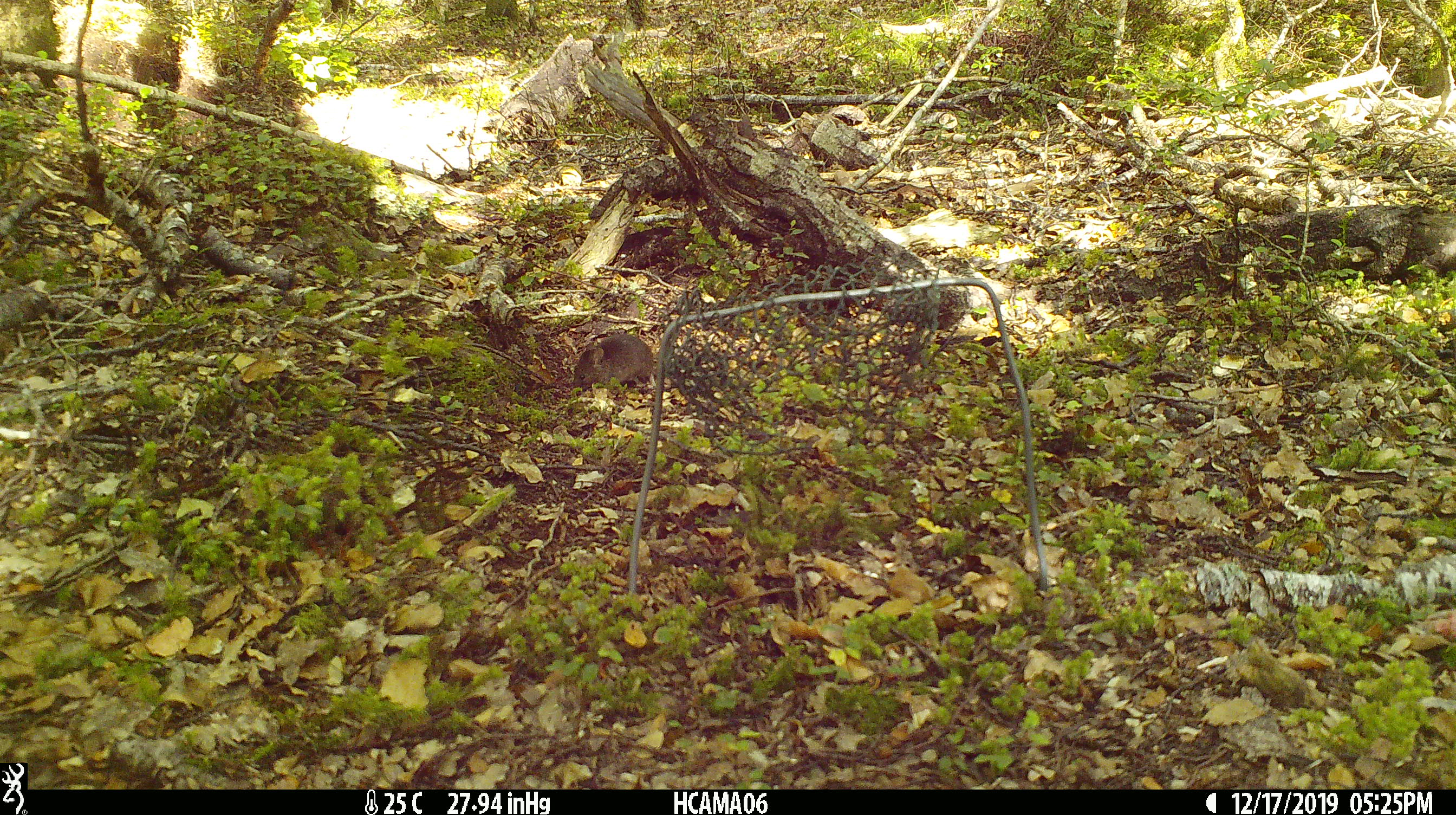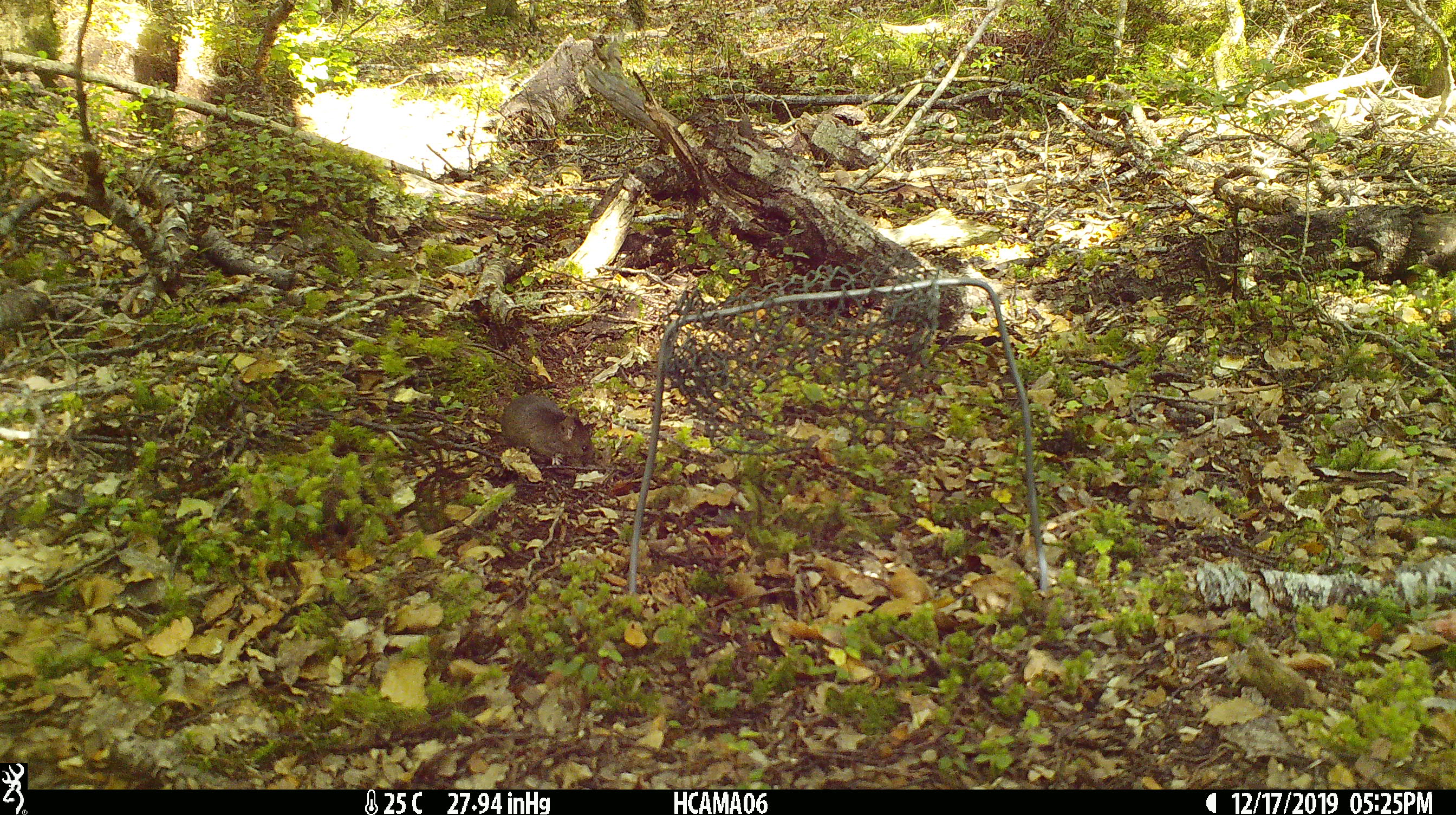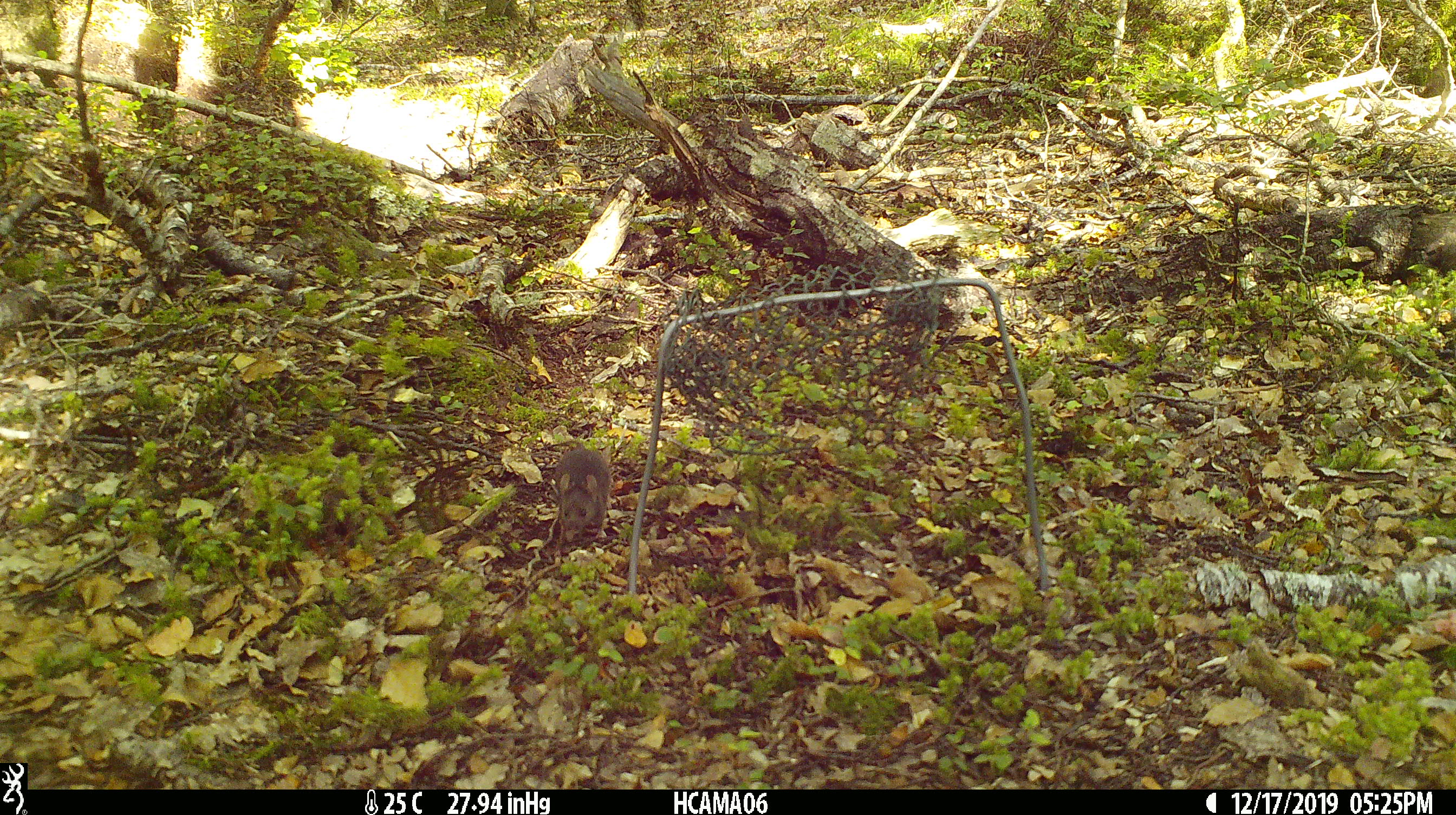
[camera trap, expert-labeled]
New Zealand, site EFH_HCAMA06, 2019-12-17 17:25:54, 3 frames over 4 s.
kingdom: Animalia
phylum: Chordata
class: Mammalia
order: Rodentia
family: Muridae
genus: Mus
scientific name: Mus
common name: mouse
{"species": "mouse (Mus)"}